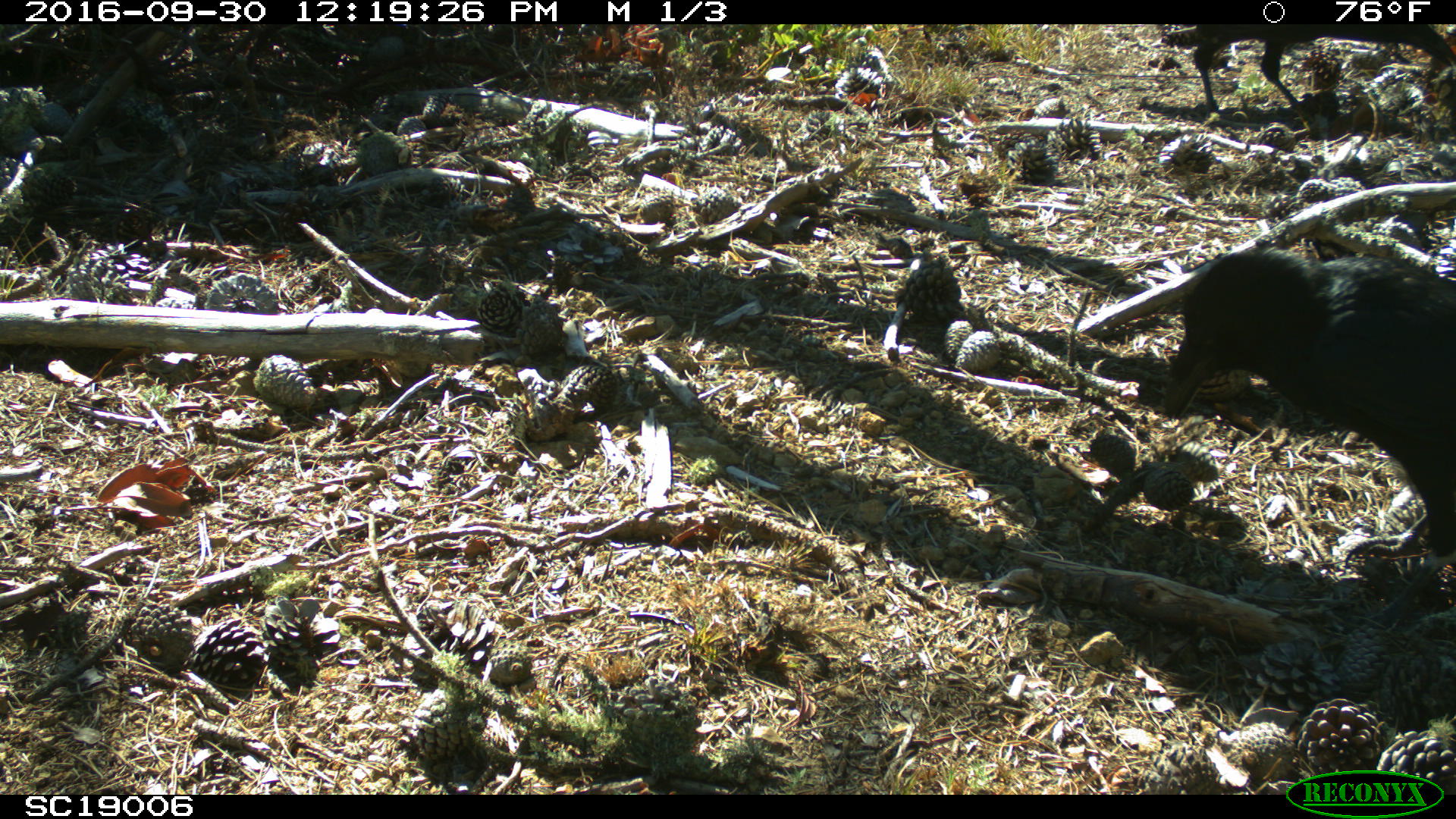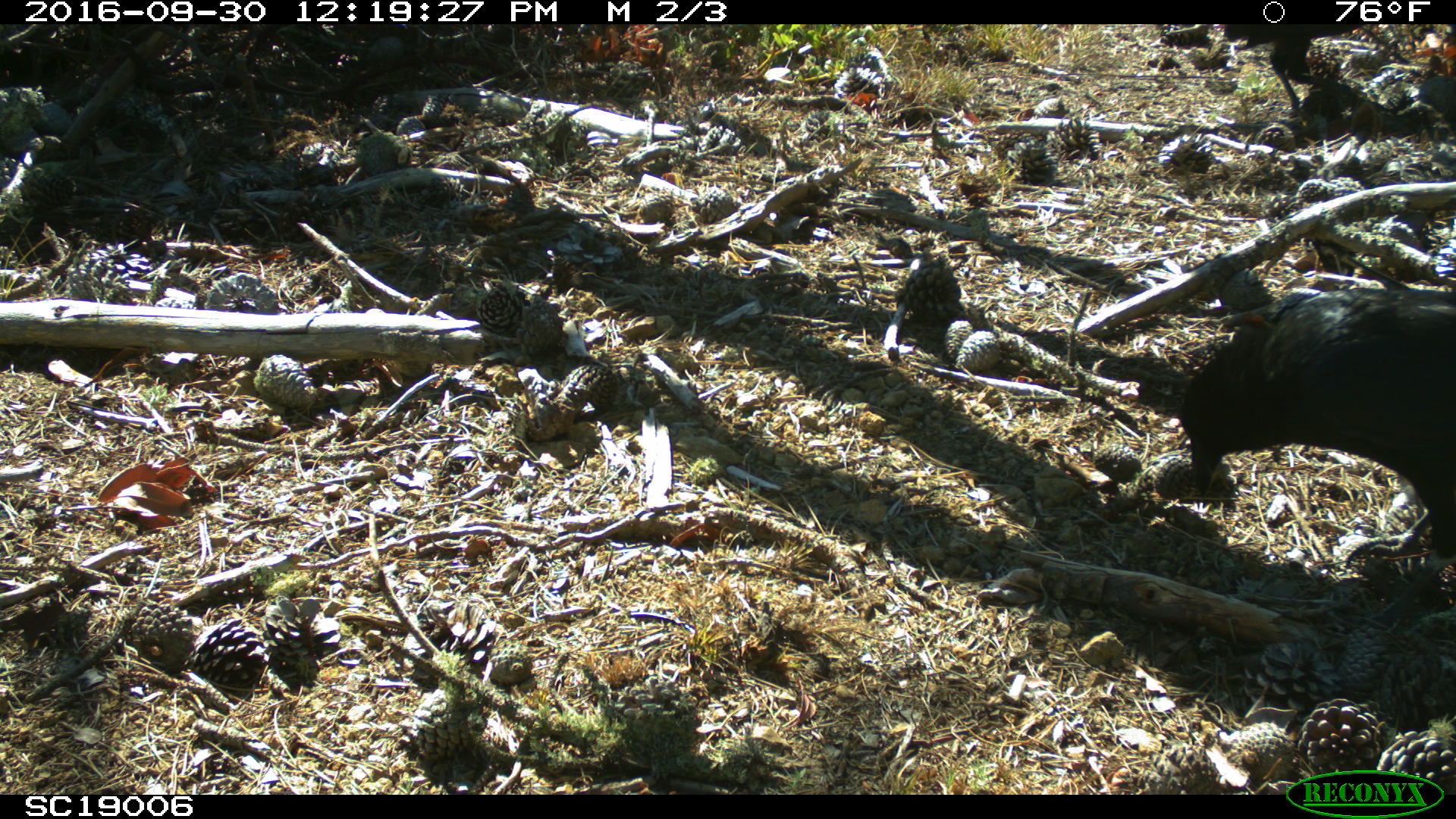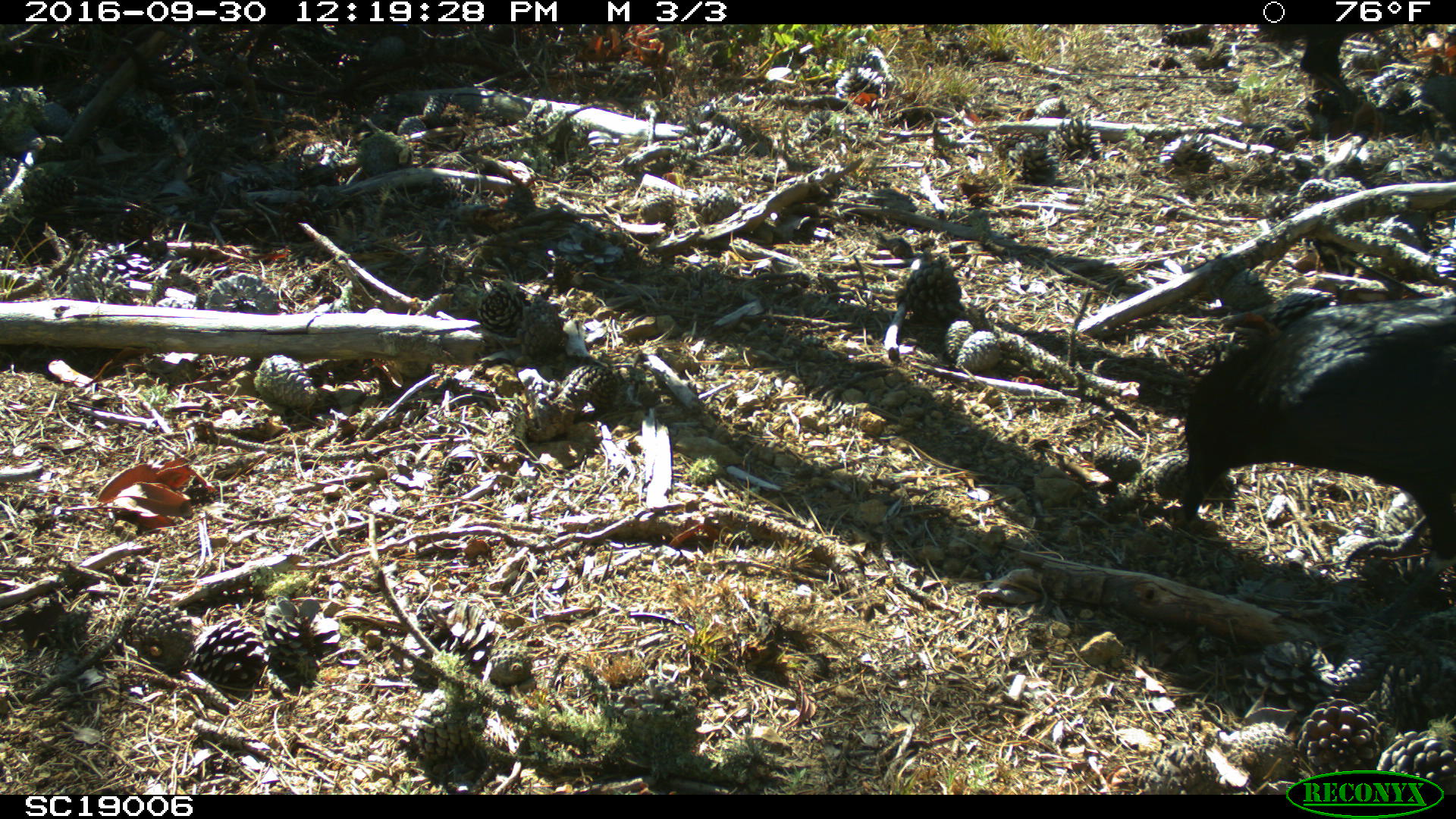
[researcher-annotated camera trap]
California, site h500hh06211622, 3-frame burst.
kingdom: Animalia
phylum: Chordata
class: Aves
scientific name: Aves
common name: bird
Bird (Aves).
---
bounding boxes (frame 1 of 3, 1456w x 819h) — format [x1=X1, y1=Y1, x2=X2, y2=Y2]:
bird: [x1=1163, y1=246, x2=1455, y2=625]; [x1=1172, y1=23, x2=1455, y2=127]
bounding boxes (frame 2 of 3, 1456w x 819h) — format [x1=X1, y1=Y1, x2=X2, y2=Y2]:
bird: [x1=1178, y1=287, x2=1455, y2=636]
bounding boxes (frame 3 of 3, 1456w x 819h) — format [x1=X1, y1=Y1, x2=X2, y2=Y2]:
bird: [x1=1182, y1=295, x2=1455, y2=632]